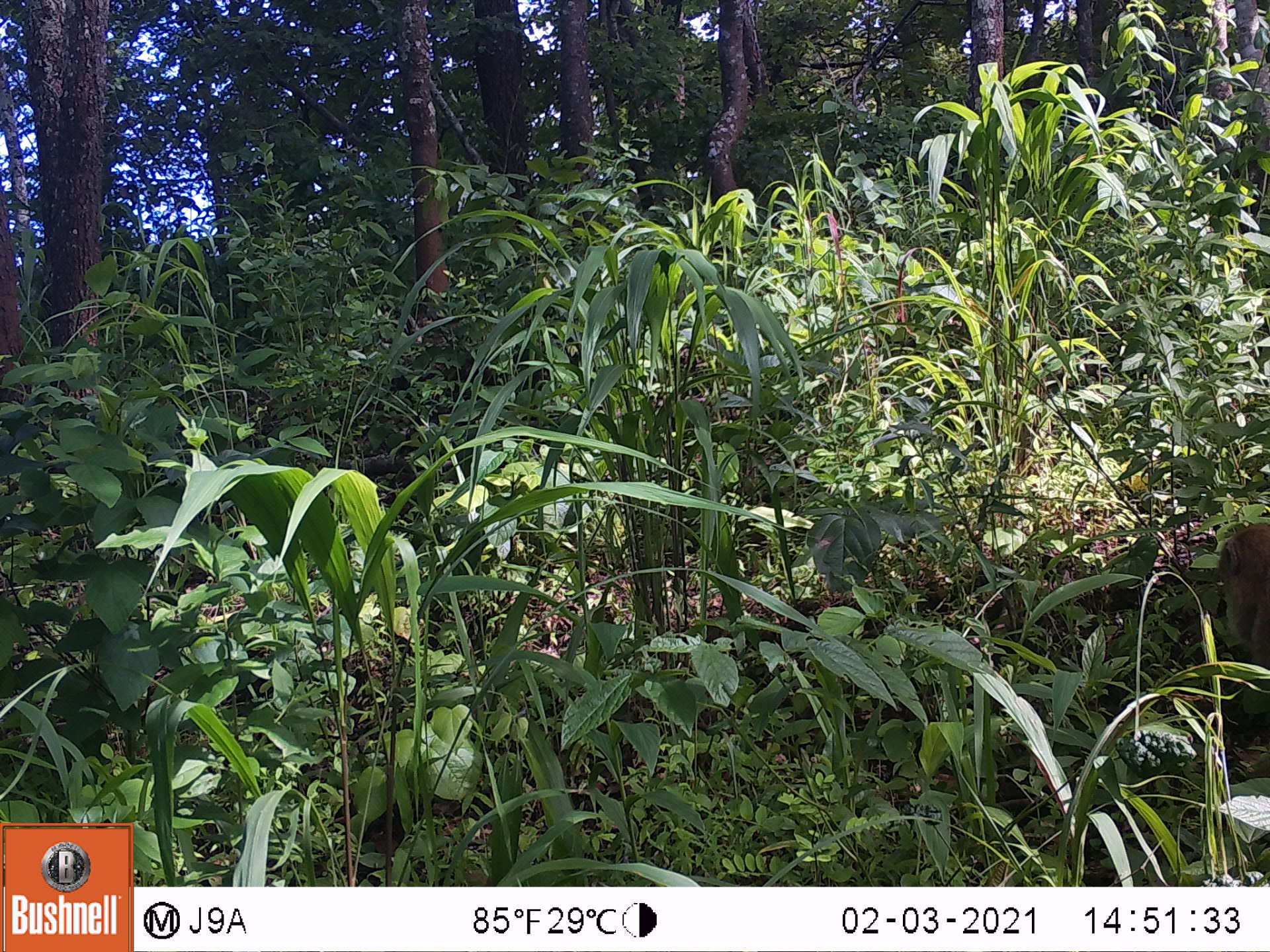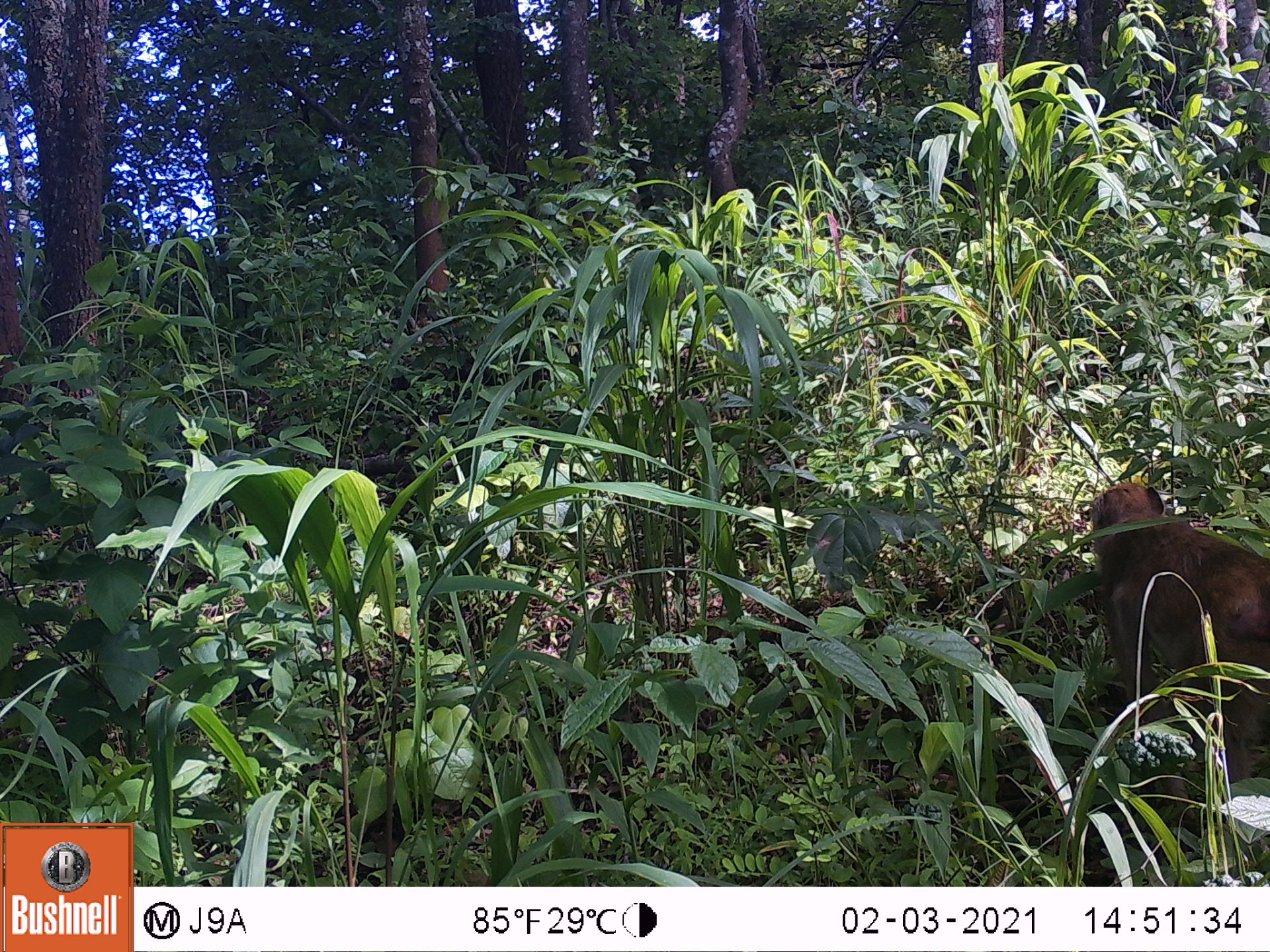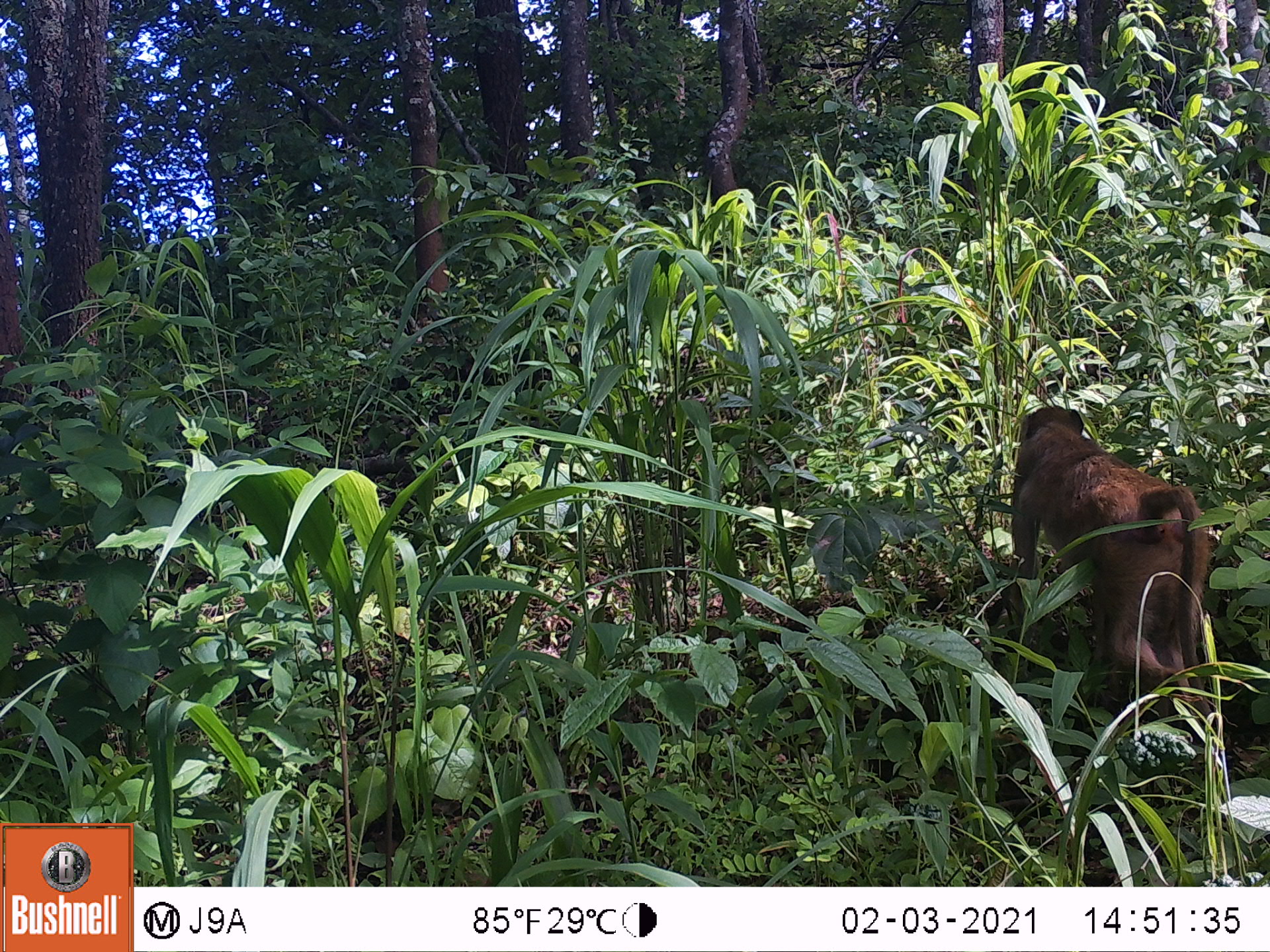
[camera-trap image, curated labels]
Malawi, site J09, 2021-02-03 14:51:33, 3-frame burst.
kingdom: Animalia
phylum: Chordata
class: Mammalia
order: Primates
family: Cercopithecidae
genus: Papio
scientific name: Papio cynocephalus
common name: yellow baboon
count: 1